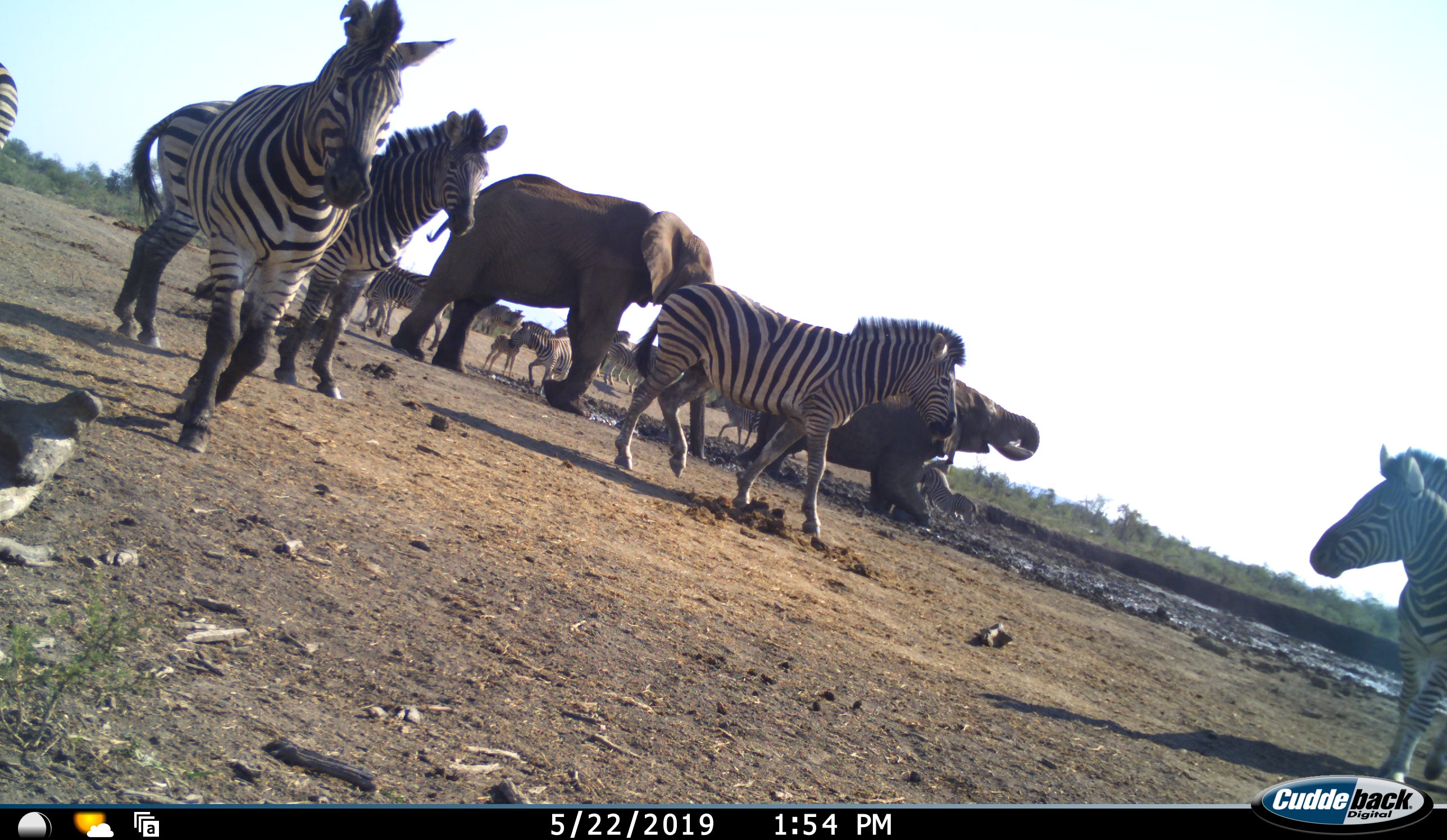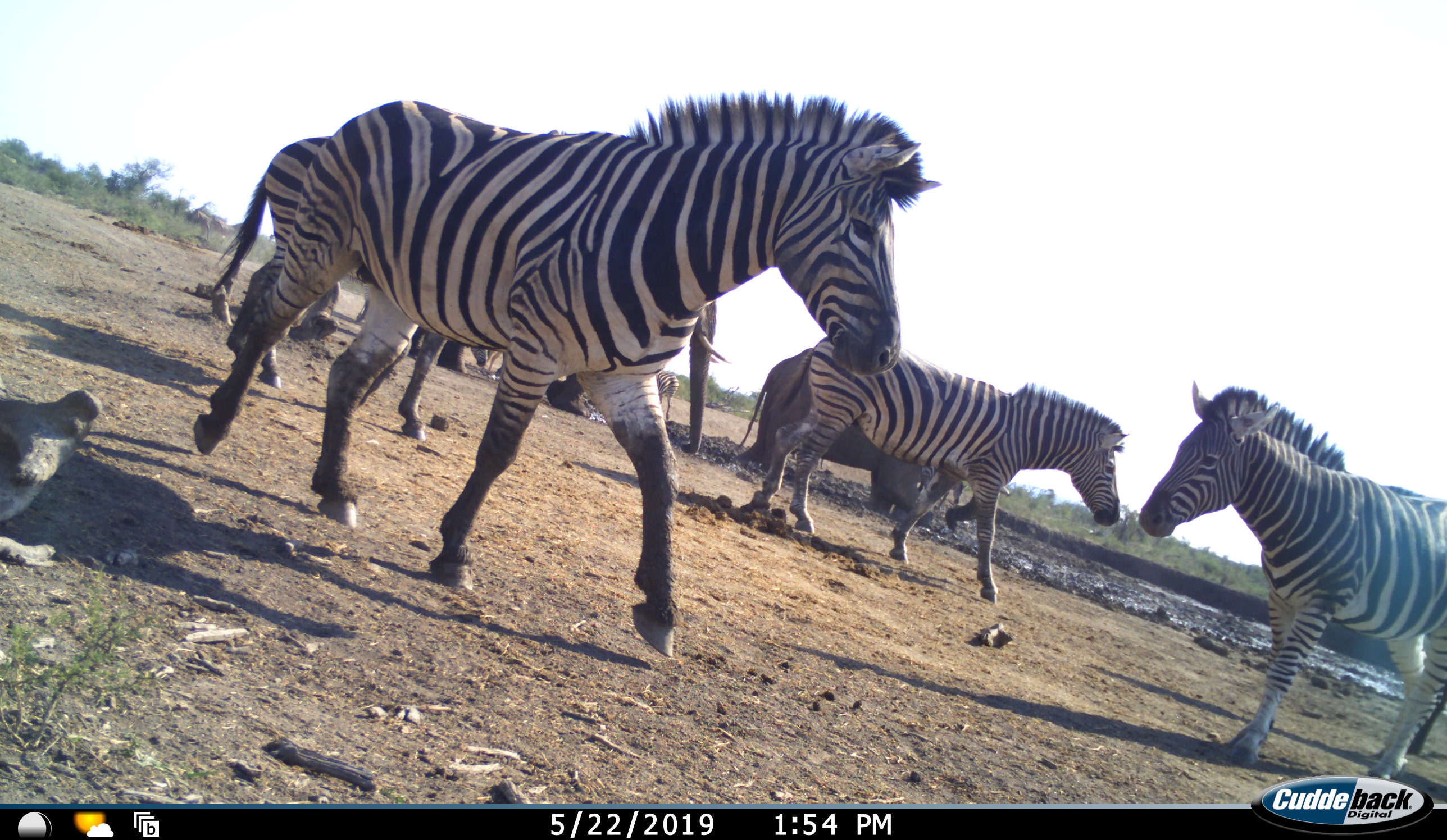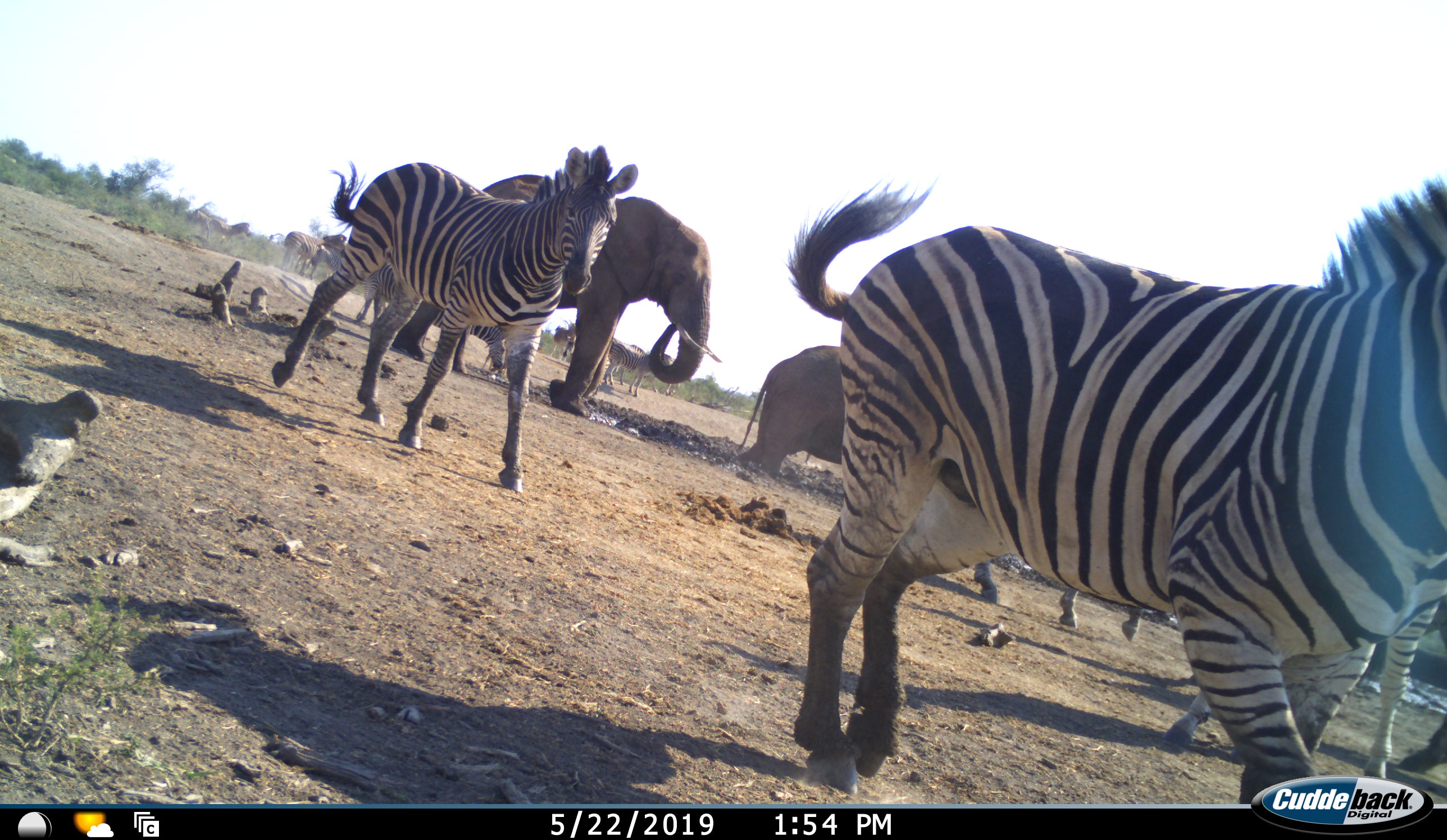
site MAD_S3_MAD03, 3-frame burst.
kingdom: Animalia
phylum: Chordata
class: Mammalia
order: Proboscidea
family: Elephantidae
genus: Loxodonta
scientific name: Loxodonta africana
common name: african bush elephant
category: elephant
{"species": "elephant (african bush elephant) (Loxodonta africana)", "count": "2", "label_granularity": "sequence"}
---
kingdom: Animalia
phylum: Chordata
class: Mammalia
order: Perissodactyla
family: Equidae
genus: Equus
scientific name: Equus quagga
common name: plains zebra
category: zebraplains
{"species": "zebraplains (plains zebra) (Equus quagga)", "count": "11-50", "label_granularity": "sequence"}